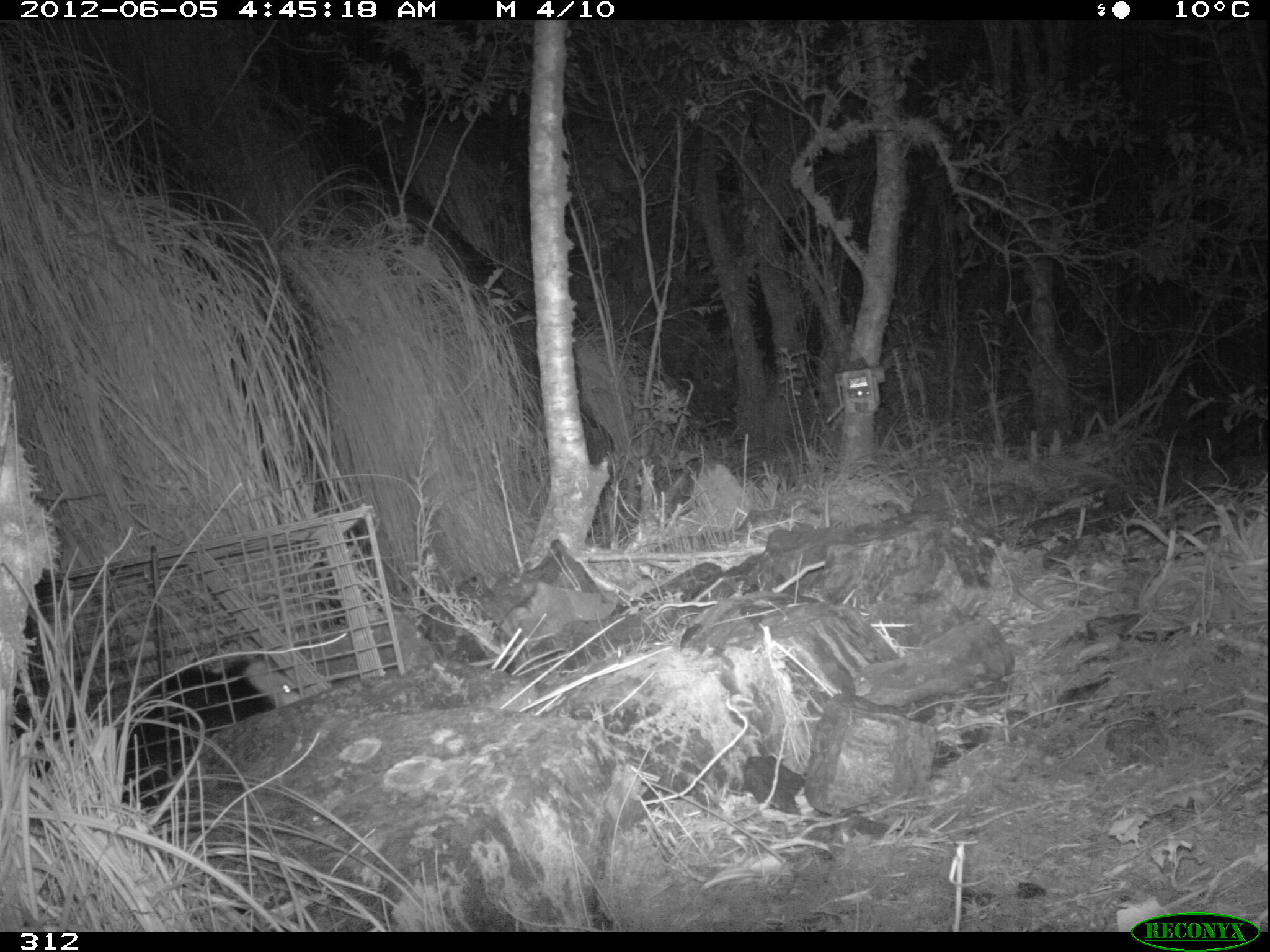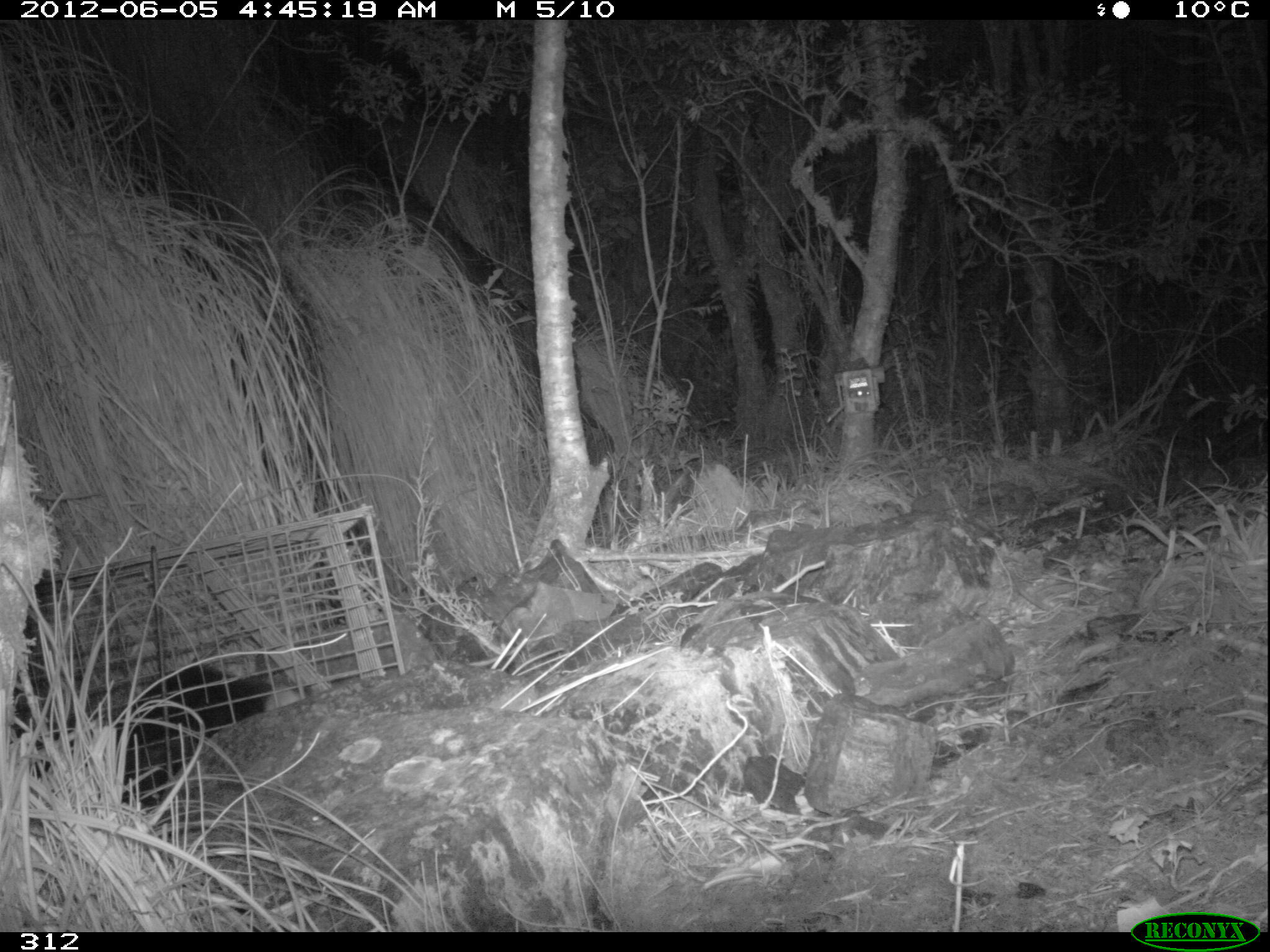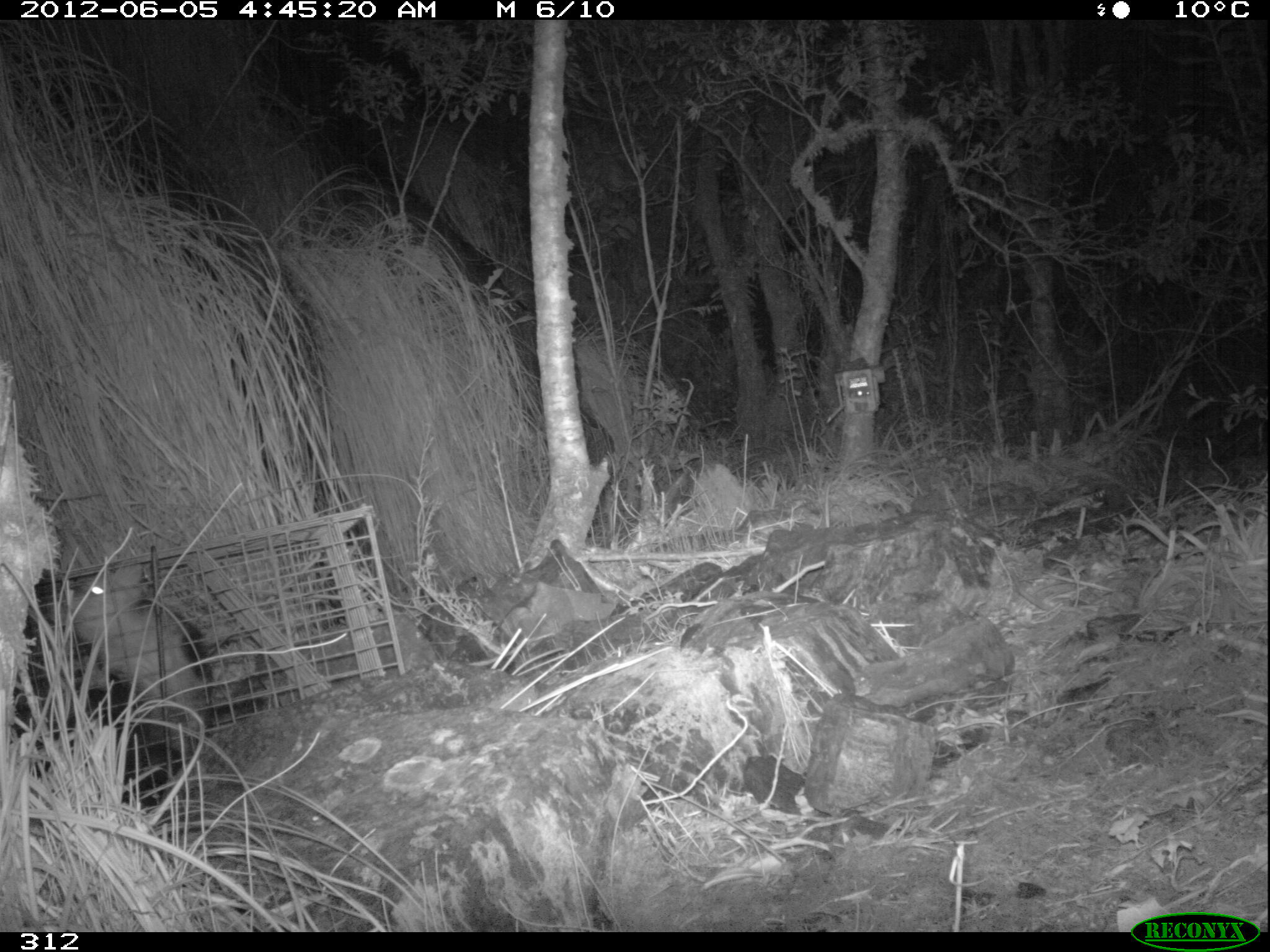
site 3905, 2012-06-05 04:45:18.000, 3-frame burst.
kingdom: Animalia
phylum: Chordata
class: Mammalia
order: Didelphimorphia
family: Didelphidae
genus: Didelphis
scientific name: Didelphis pernigra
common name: andean white-eared opossum